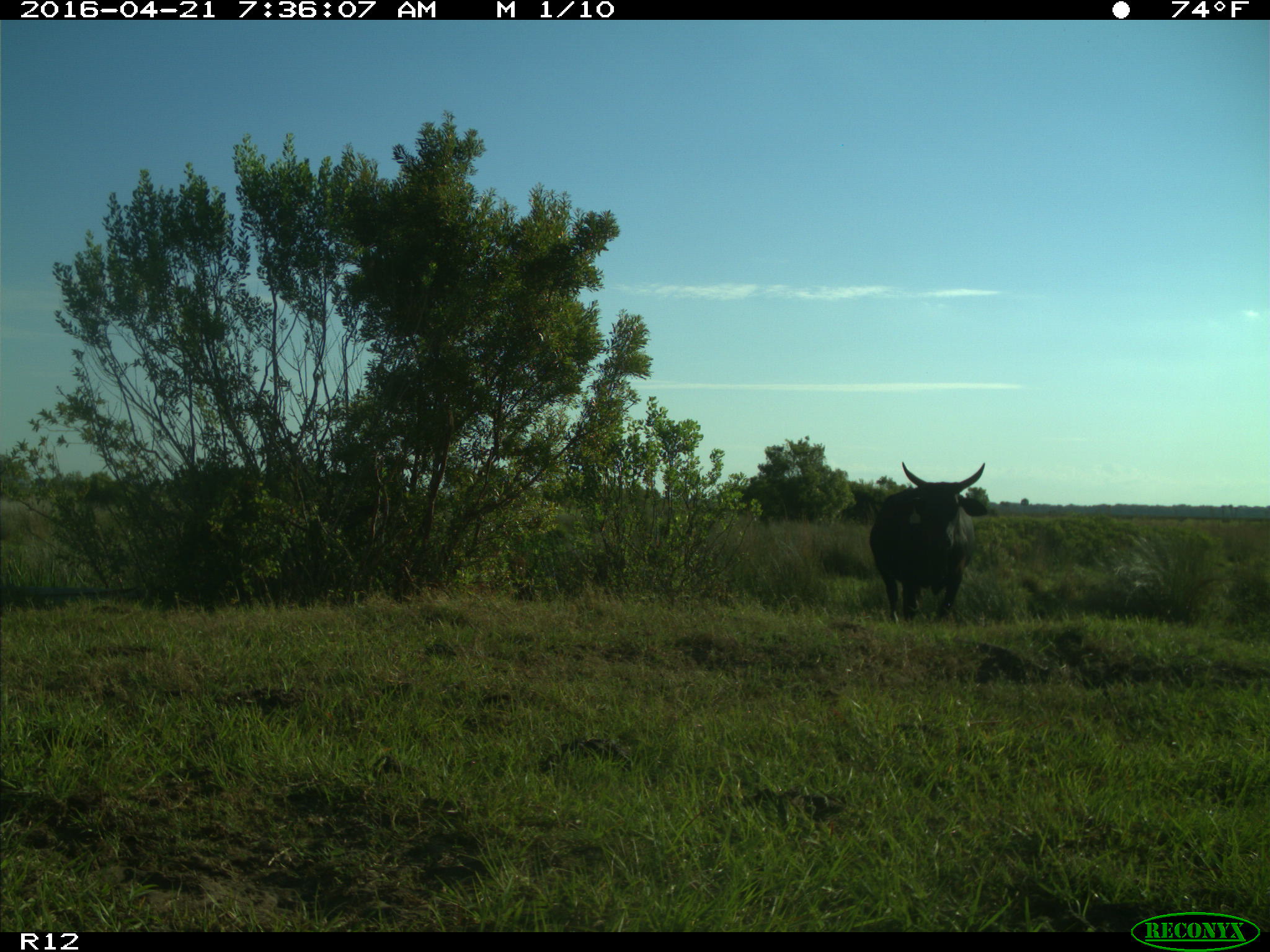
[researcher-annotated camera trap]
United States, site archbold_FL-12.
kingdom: Animalia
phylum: Chordata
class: Mammalia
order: Artiodactyla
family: Bovidae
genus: Bos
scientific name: Bos taurus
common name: domestic cow